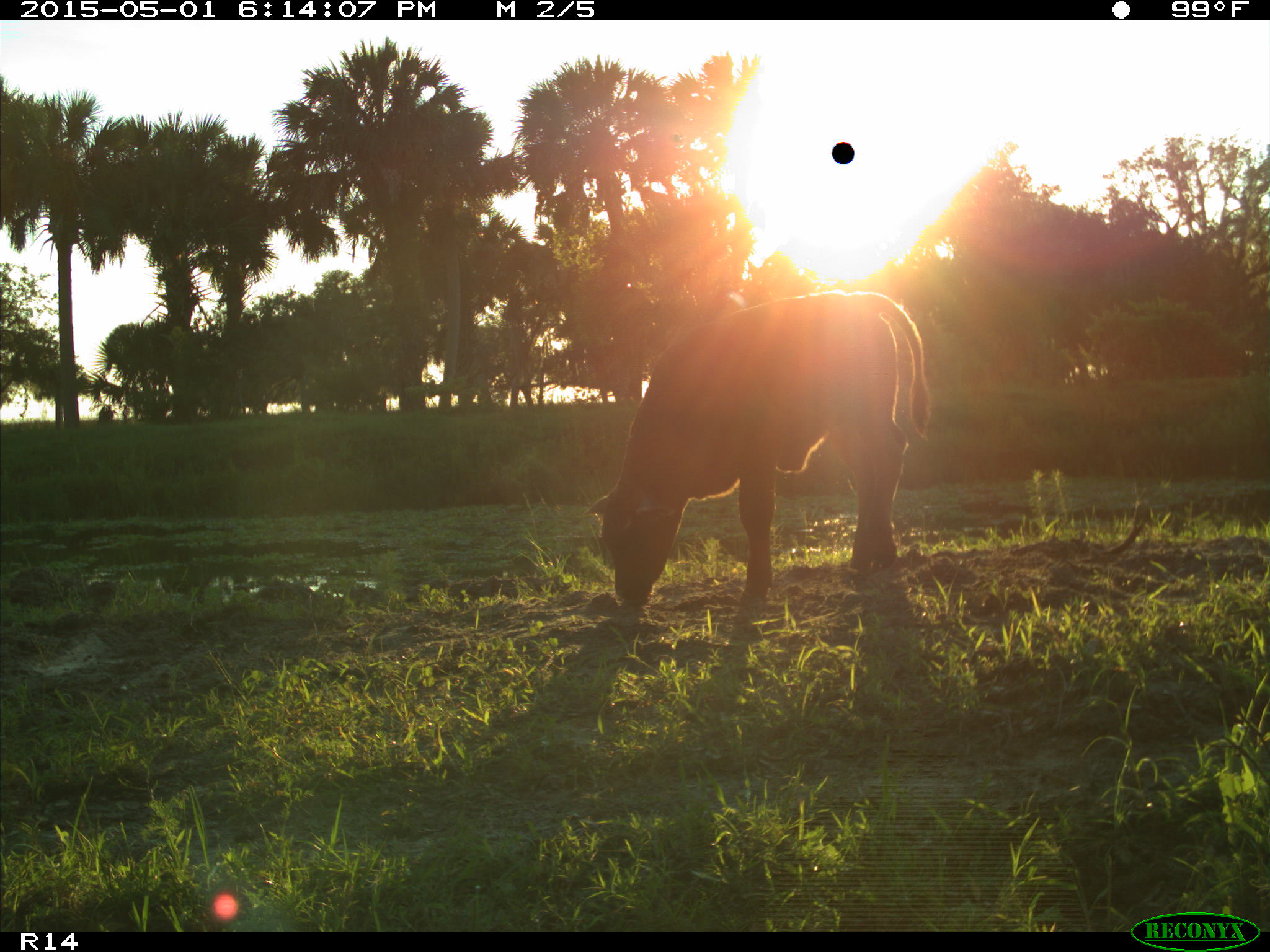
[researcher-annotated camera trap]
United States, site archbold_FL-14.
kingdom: Animalia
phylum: Chordata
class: Mammalia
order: Artiodactyla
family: Bovidae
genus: Bos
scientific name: Bos taurus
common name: domestic cow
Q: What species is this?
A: Bos taurus (domestic cow).